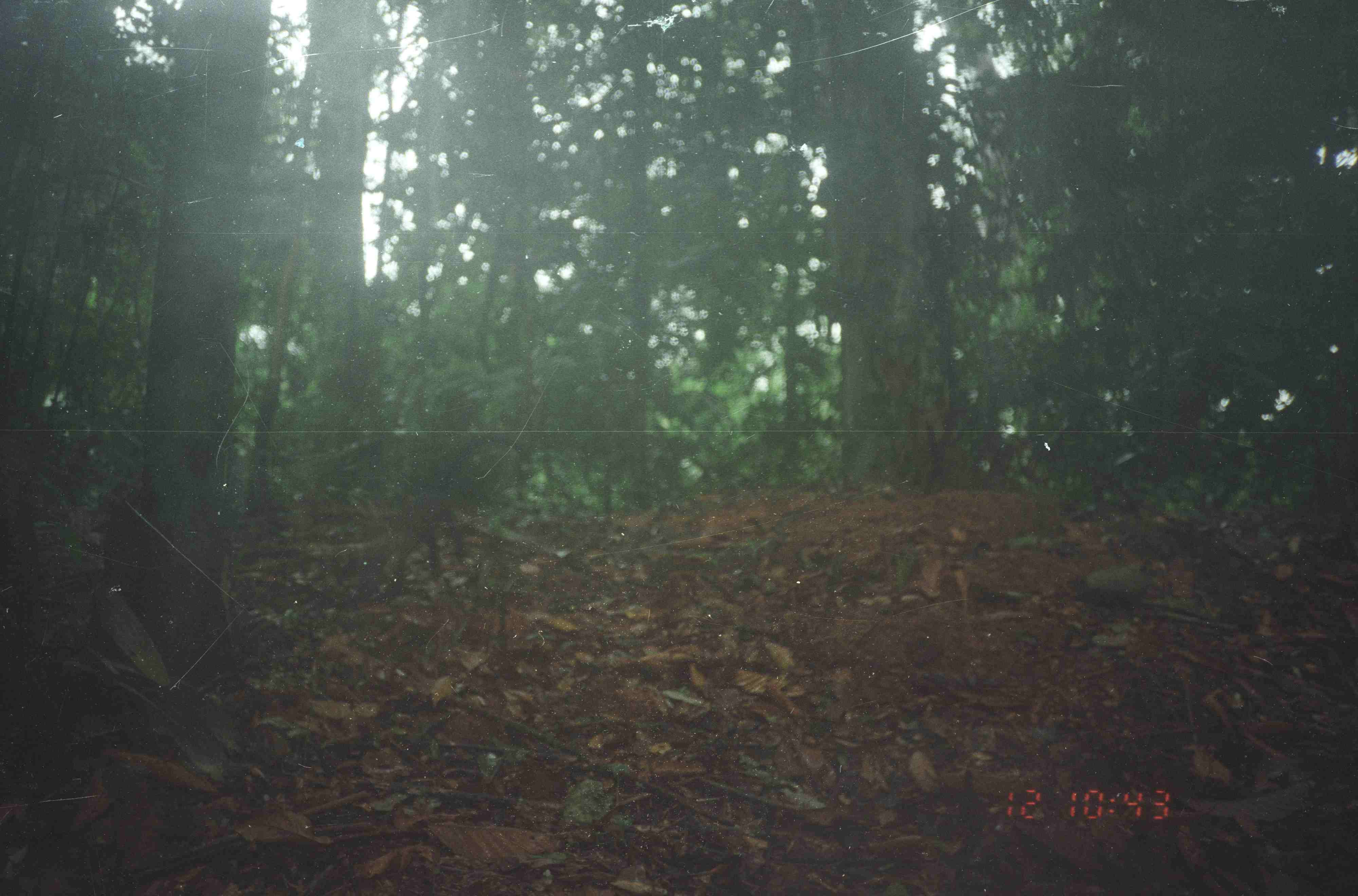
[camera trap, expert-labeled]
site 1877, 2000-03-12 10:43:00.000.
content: unidentified animal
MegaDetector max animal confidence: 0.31